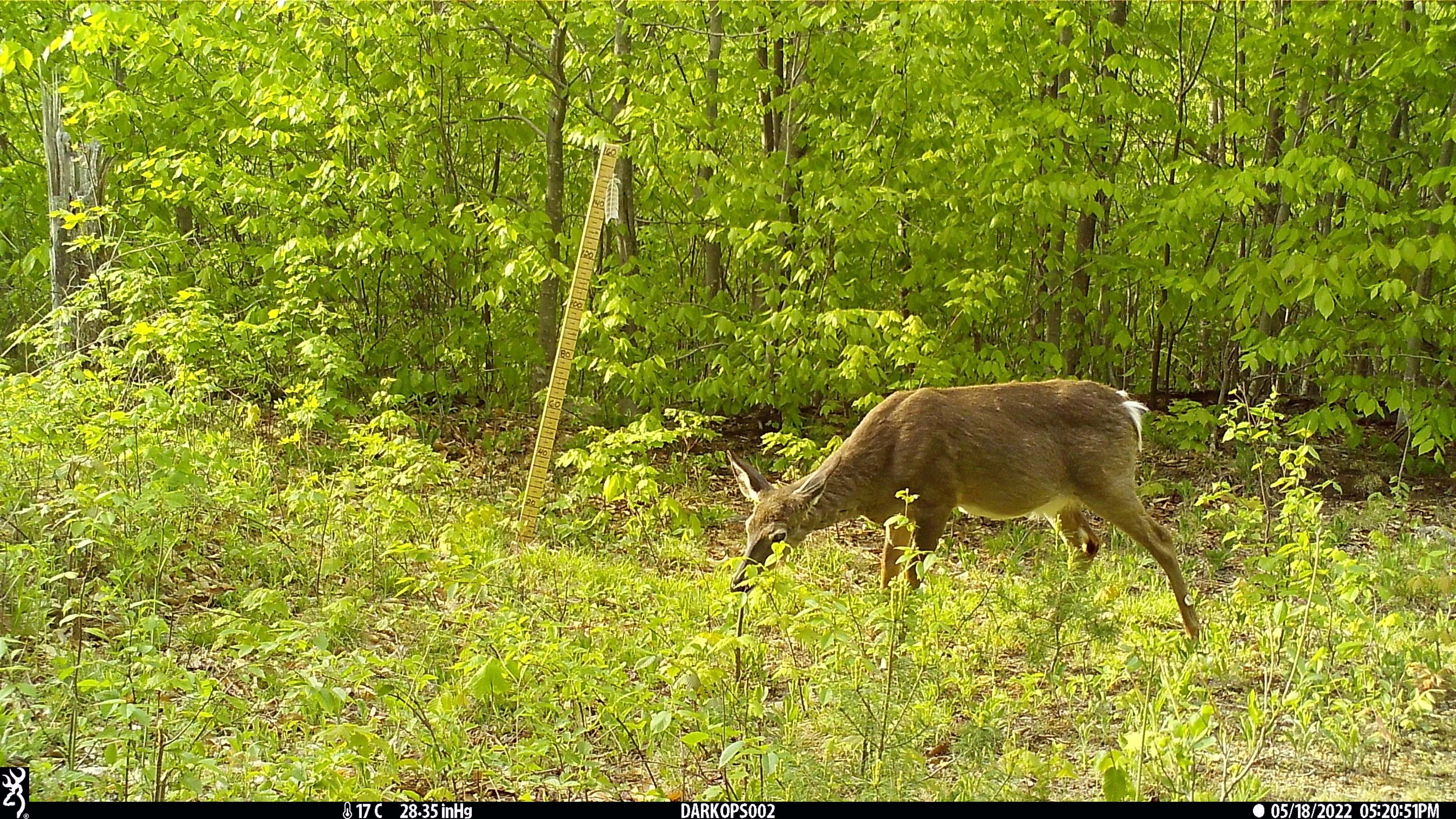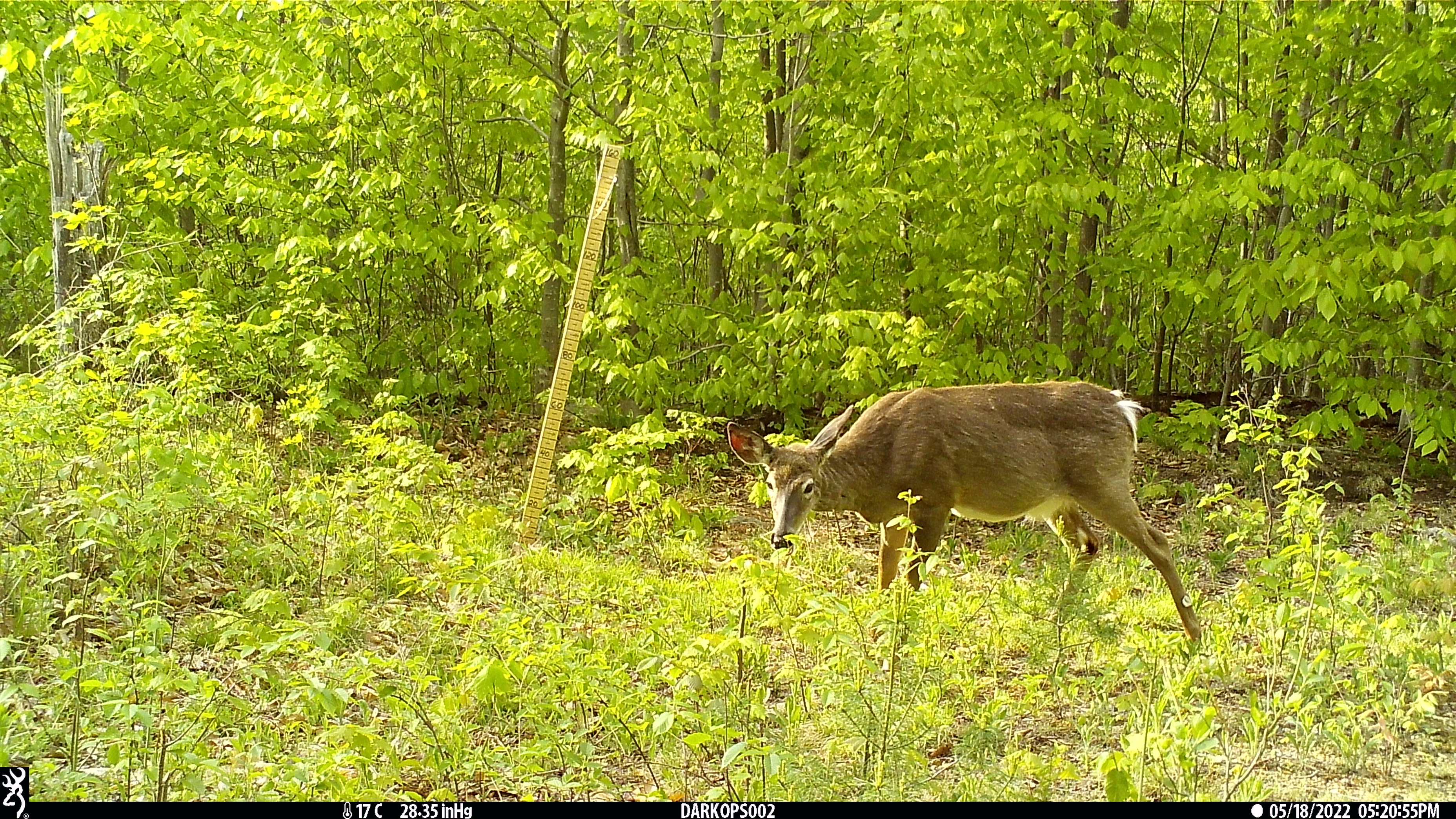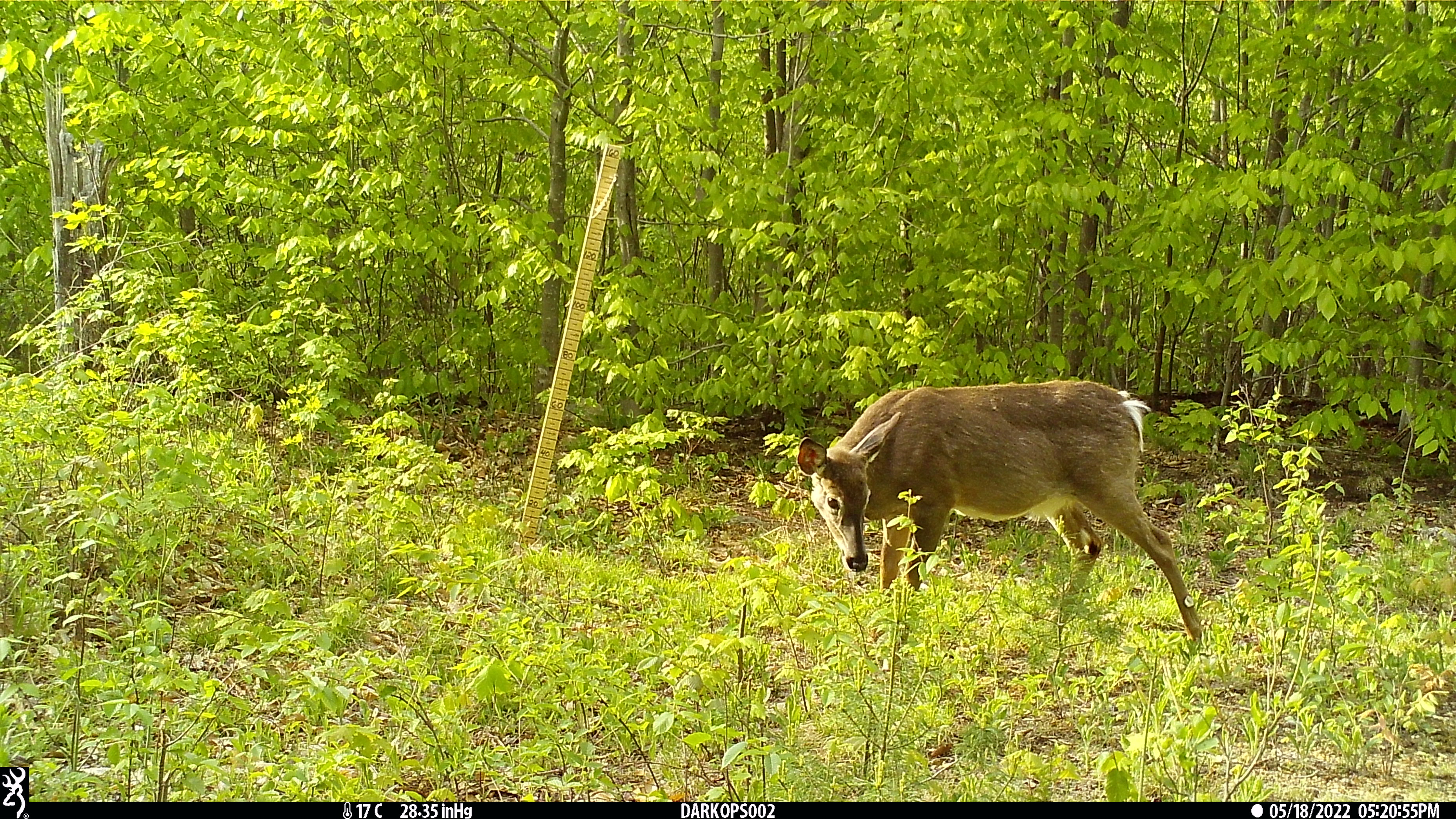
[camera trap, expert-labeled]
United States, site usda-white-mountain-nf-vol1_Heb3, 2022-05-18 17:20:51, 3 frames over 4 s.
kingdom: Animalia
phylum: Chordata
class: Mammalia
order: Artiodactyla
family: Cervidae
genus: Odocoileus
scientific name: Odocoileus virginianus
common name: white-tailed deer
White-tailed deer (Odocoileus virginianus).